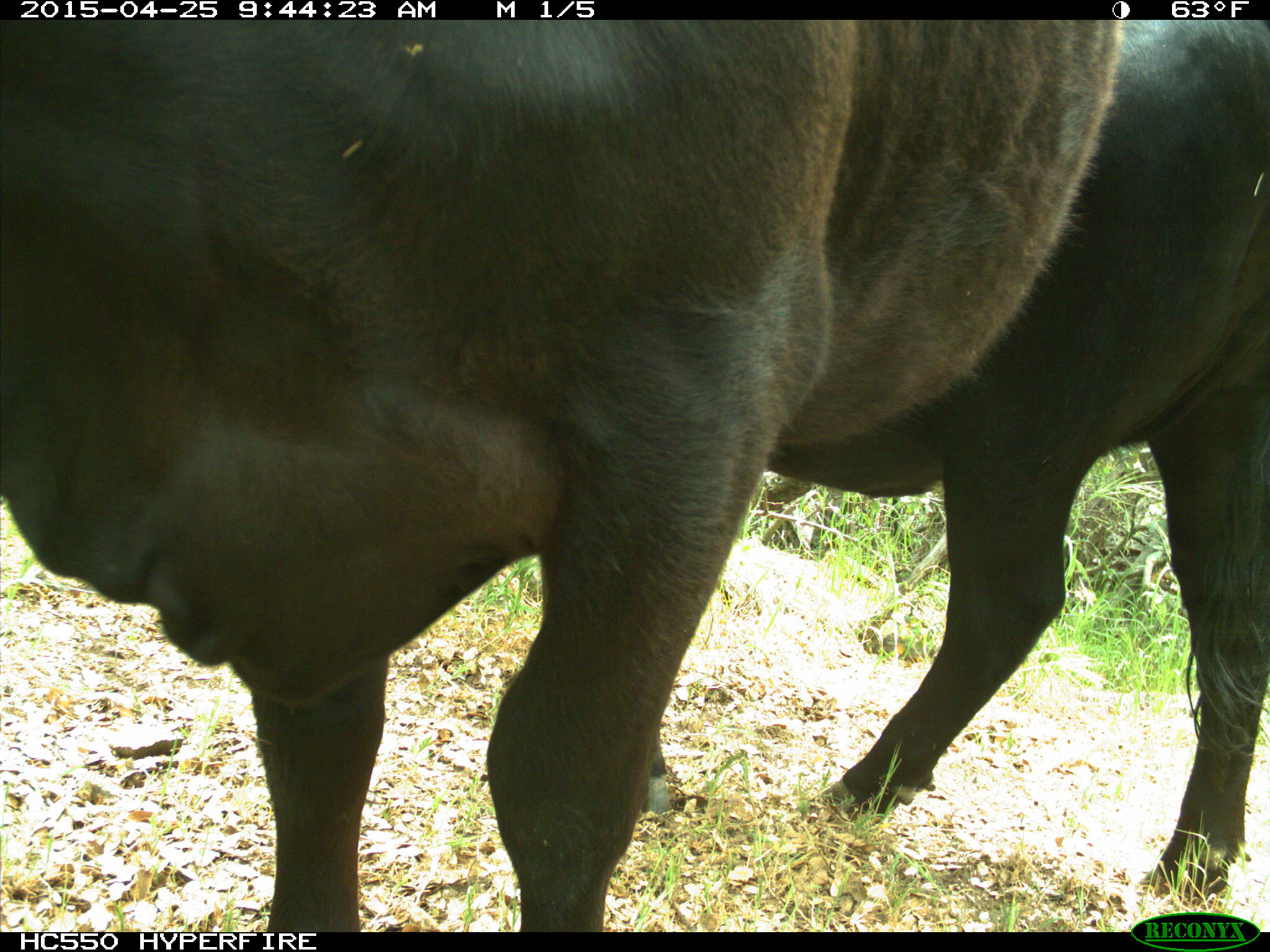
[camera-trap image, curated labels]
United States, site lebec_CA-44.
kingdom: Animalia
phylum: Chordata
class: Mammalia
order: Artiodactyla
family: Suidae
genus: Sus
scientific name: Sus scrofa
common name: wild boar